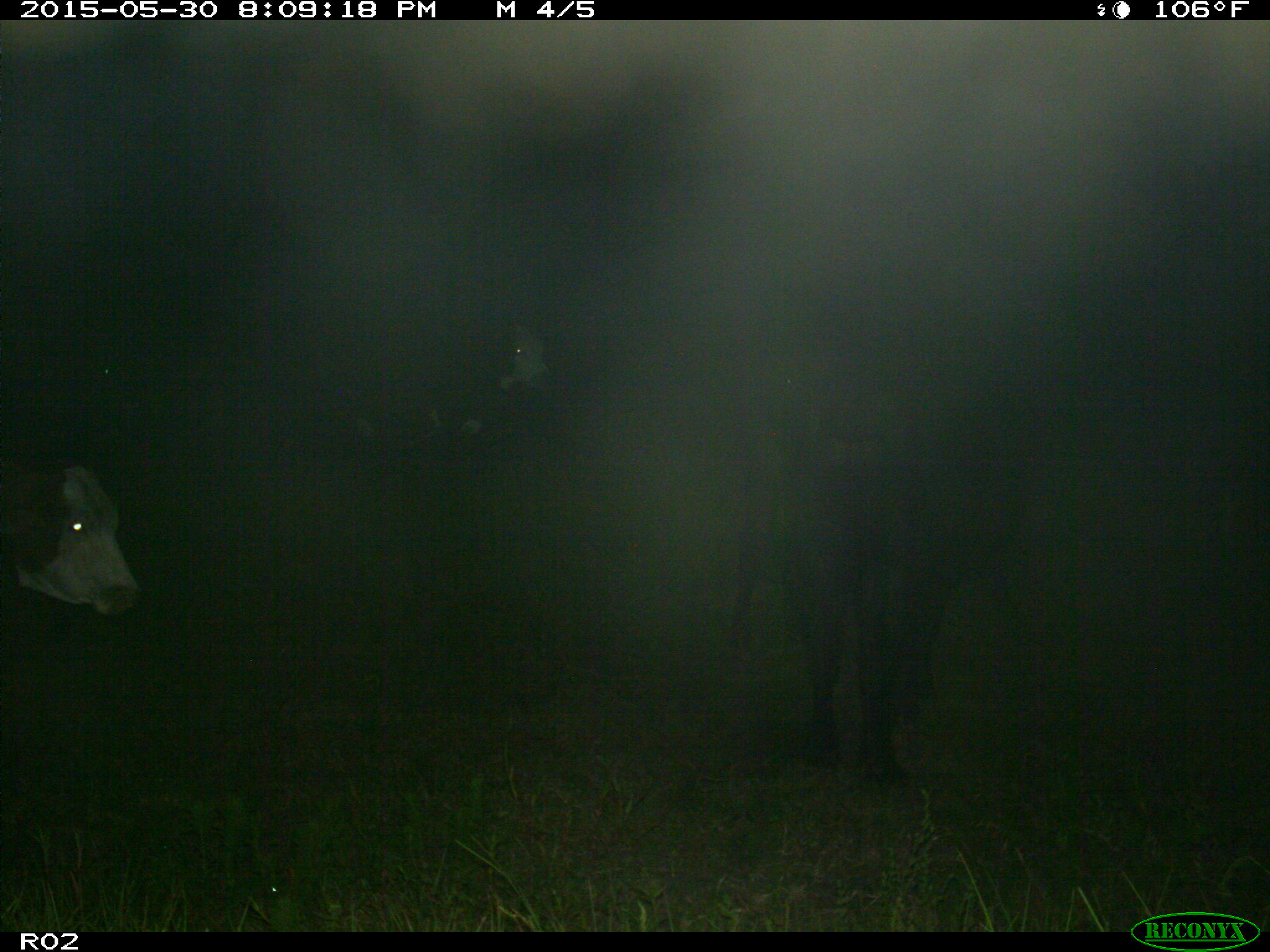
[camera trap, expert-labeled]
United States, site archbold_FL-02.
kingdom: Animalia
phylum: Chordata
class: Mammalia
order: Artiodactyla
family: Bovidae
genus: Bos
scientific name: Bos taurus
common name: domestic cow